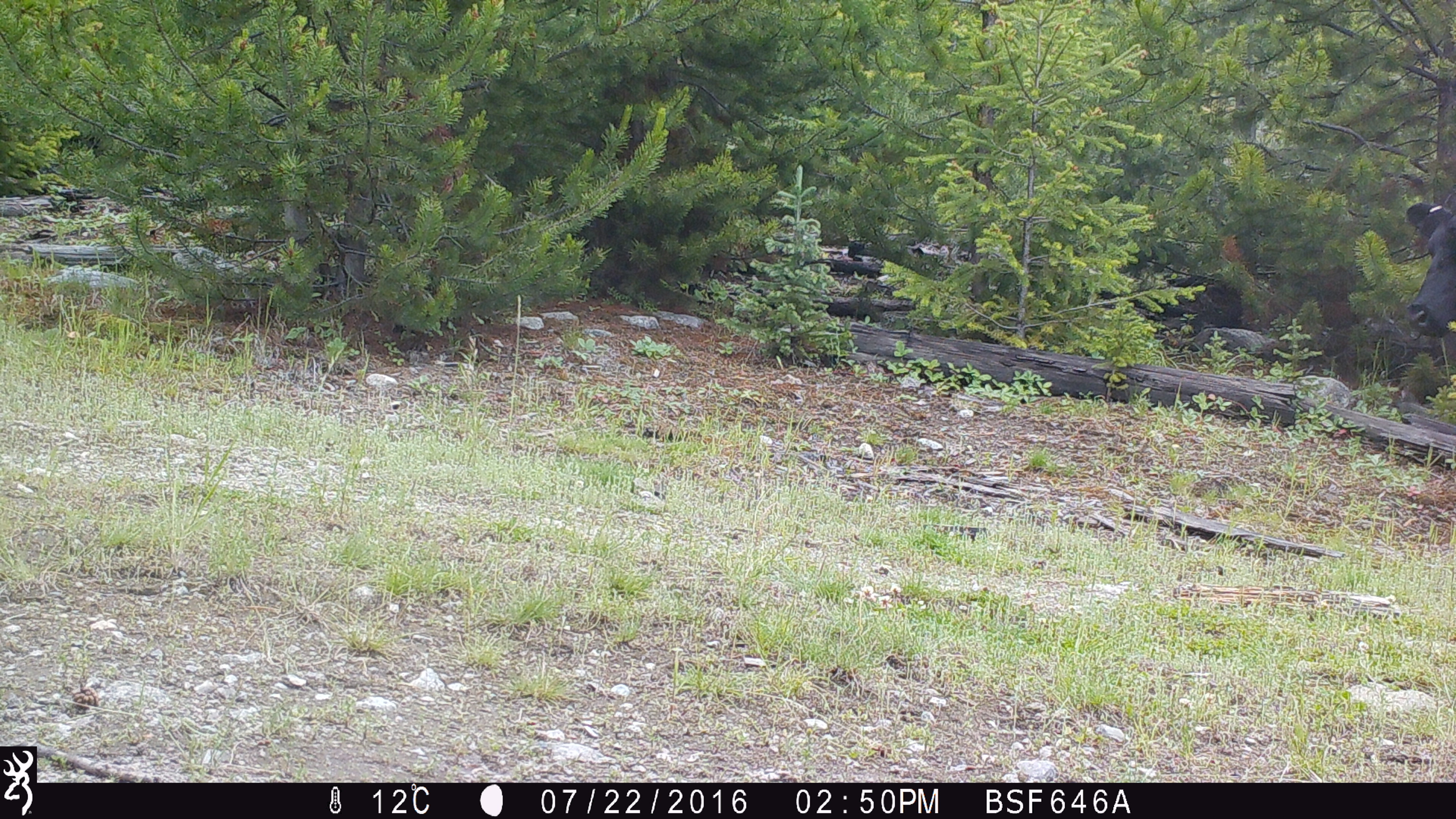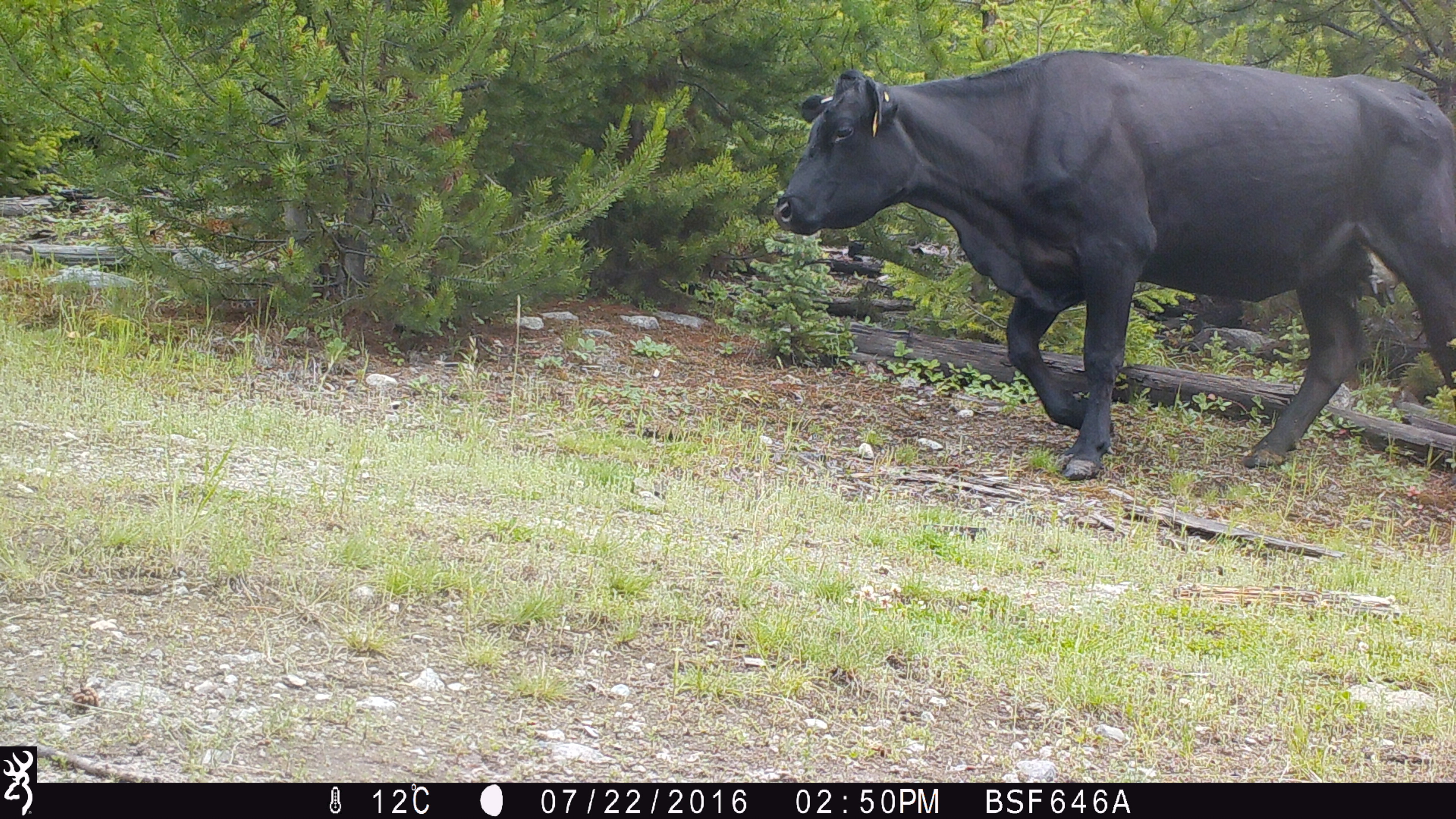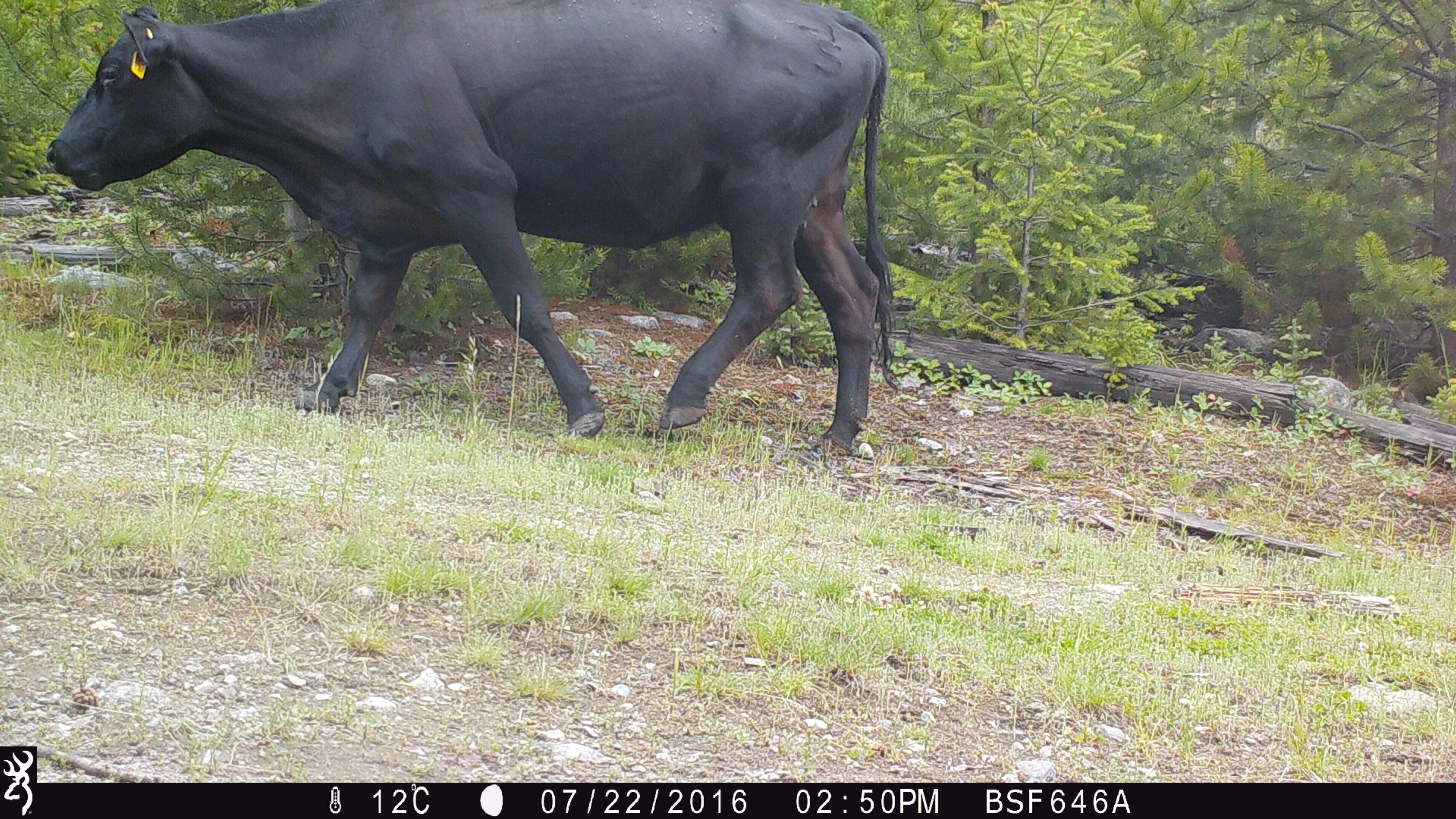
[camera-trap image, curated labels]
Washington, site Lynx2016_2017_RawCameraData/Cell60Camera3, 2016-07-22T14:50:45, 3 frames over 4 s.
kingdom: Animalia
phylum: Chordata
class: Mammalia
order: Artiodactyla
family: Bovidae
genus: Bos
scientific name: Bos taurus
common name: domestic cattle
Domestic cattle (Bos taurus). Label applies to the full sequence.